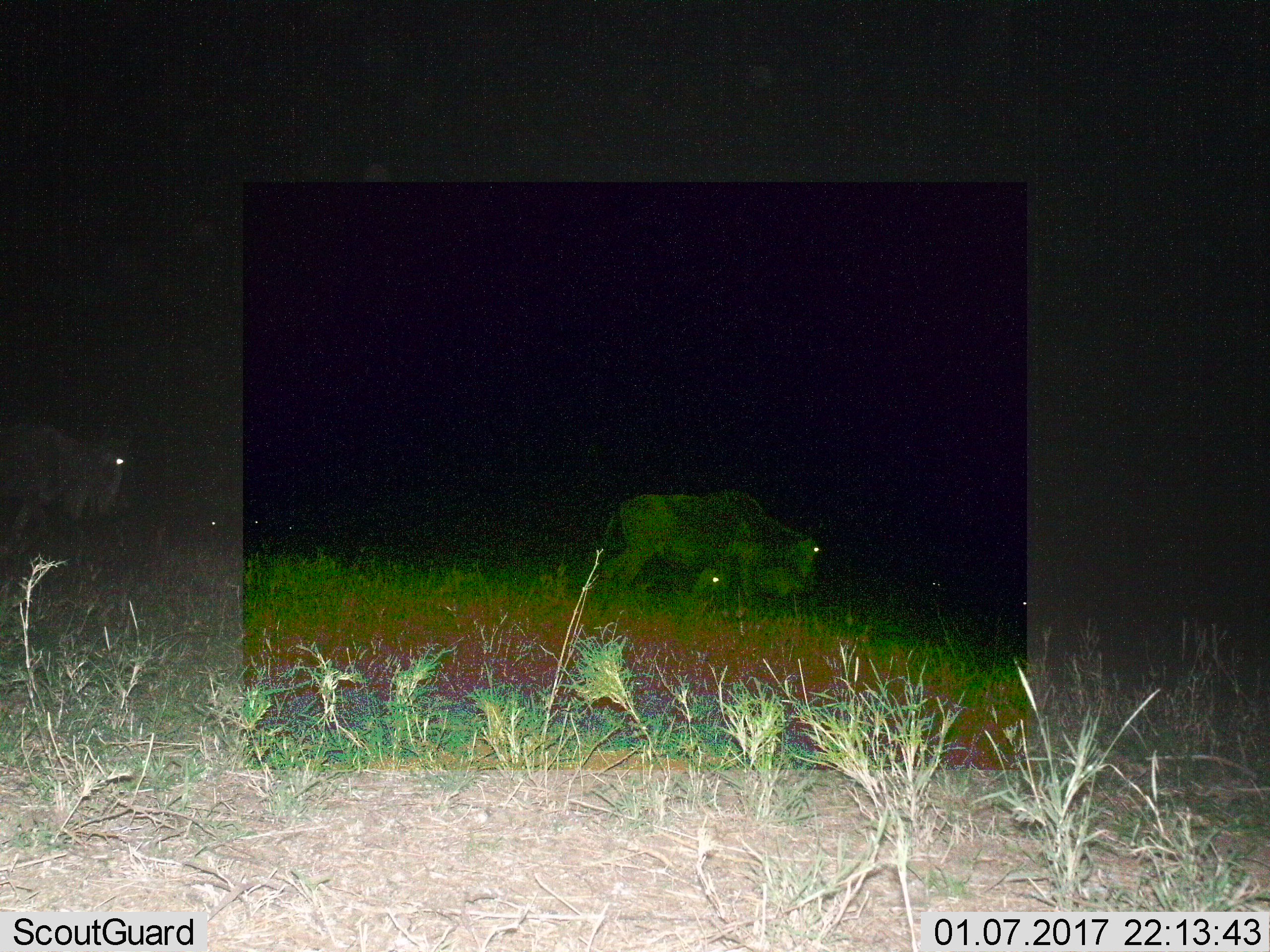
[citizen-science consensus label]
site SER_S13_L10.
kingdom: Animalia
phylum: Chordata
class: Mammalia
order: Artiodactyla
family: Bovidae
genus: Connochaetes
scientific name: Connochaetes taurinus taurinus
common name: blue wildebeest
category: wildebeestblue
Wildebeestblue (blue wildebeest) (Connochaetes taurinus taurinus), count 3. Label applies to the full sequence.